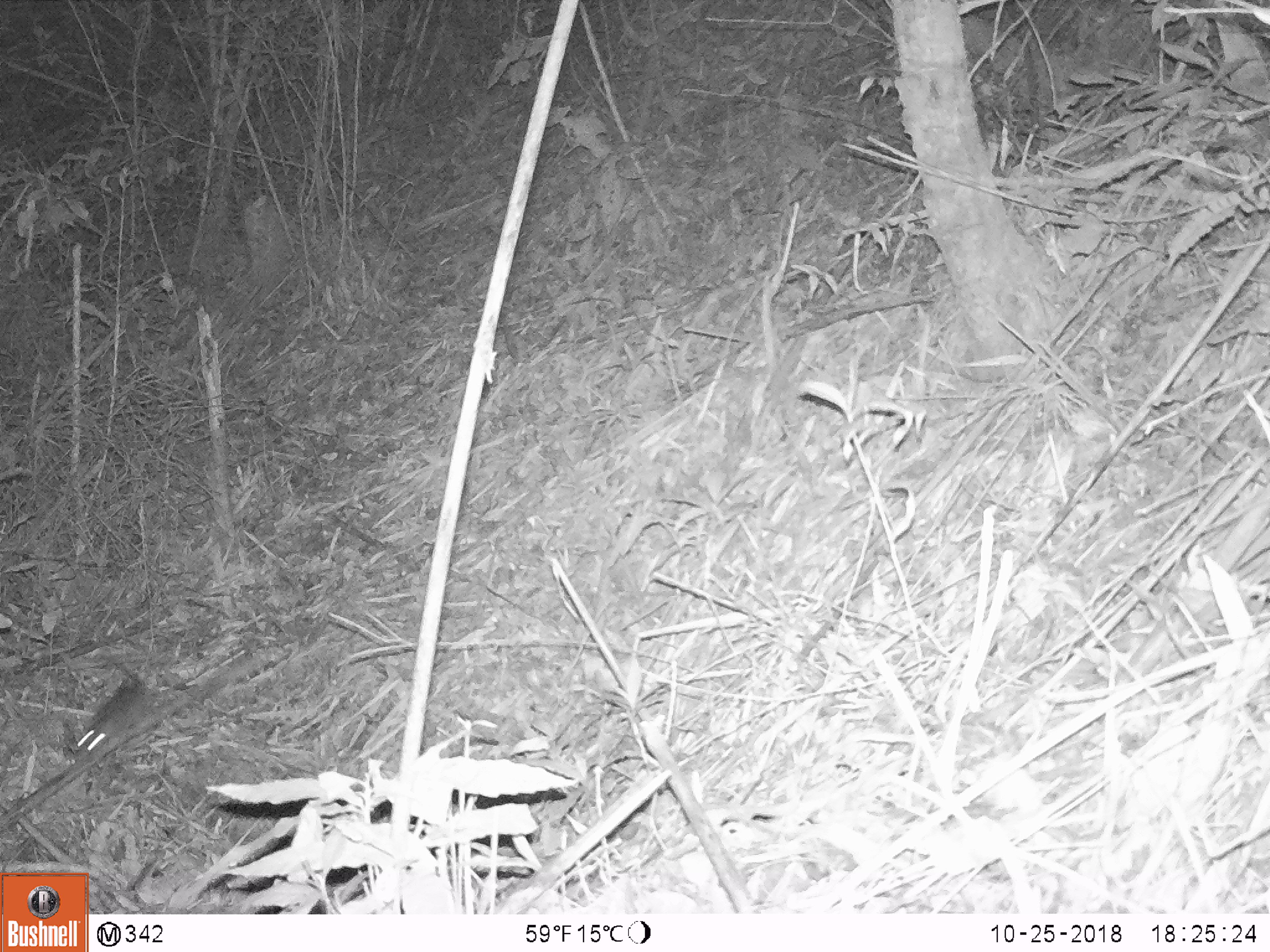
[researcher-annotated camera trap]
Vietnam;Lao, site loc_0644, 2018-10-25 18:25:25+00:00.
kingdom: Animalia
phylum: Chordata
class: Mammalia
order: Rodentia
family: Muridae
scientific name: Muridae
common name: old-world mice and rats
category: unidentified murid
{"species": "unidentified murid (old-world mice and rats) (Muridae)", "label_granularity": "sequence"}